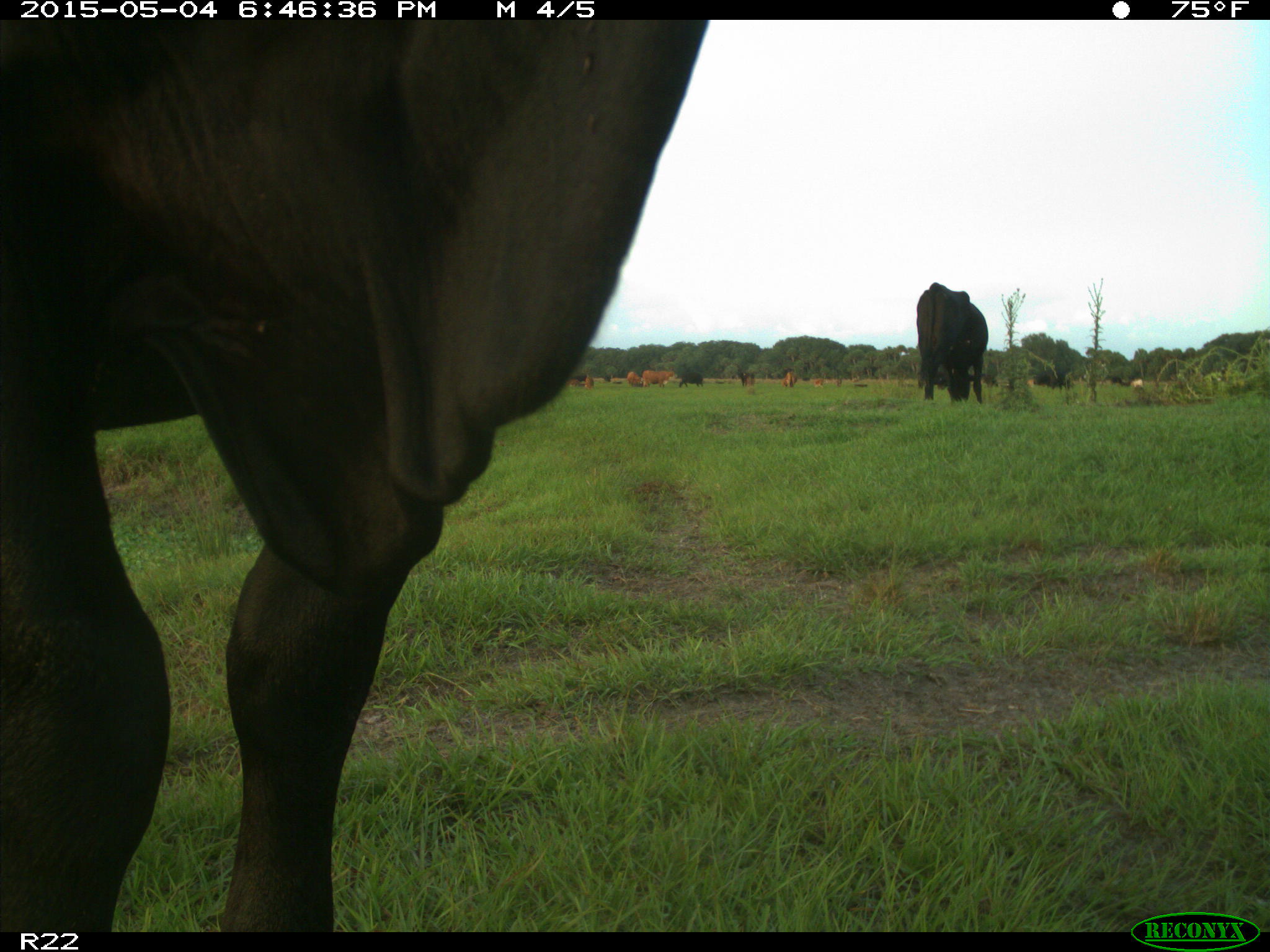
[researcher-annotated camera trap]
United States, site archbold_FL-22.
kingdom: Animalia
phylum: Chordata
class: Mammalia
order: Artiodactyla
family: Bovidae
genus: Bos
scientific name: Bos taurus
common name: domestic cow